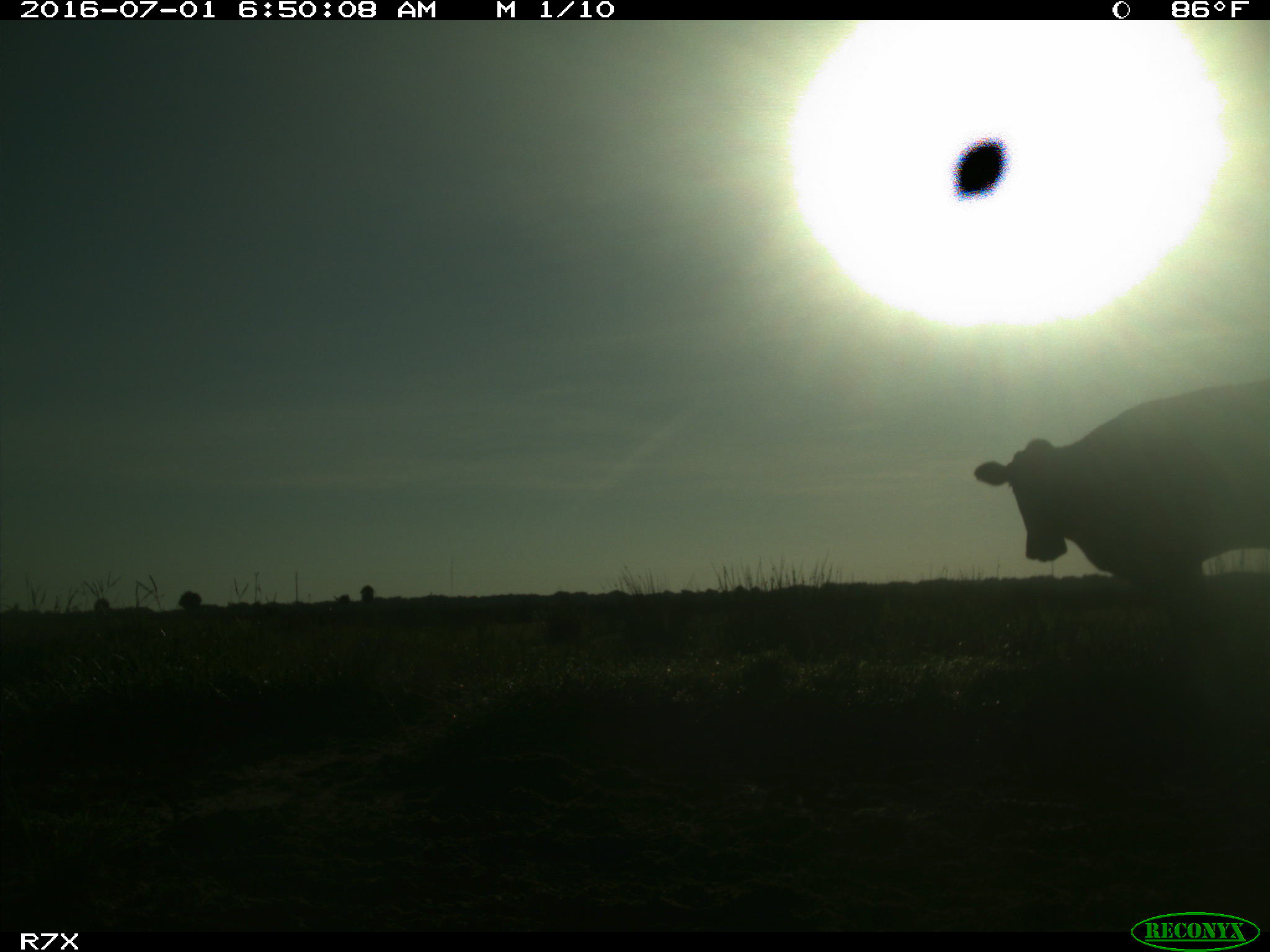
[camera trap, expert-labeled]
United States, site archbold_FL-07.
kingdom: Animalia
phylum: Chordata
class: Mammalia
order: Artiodactyla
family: Bovidae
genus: Bos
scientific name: Bos taurus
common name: domestic cow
Bos taurus (domestic cow).